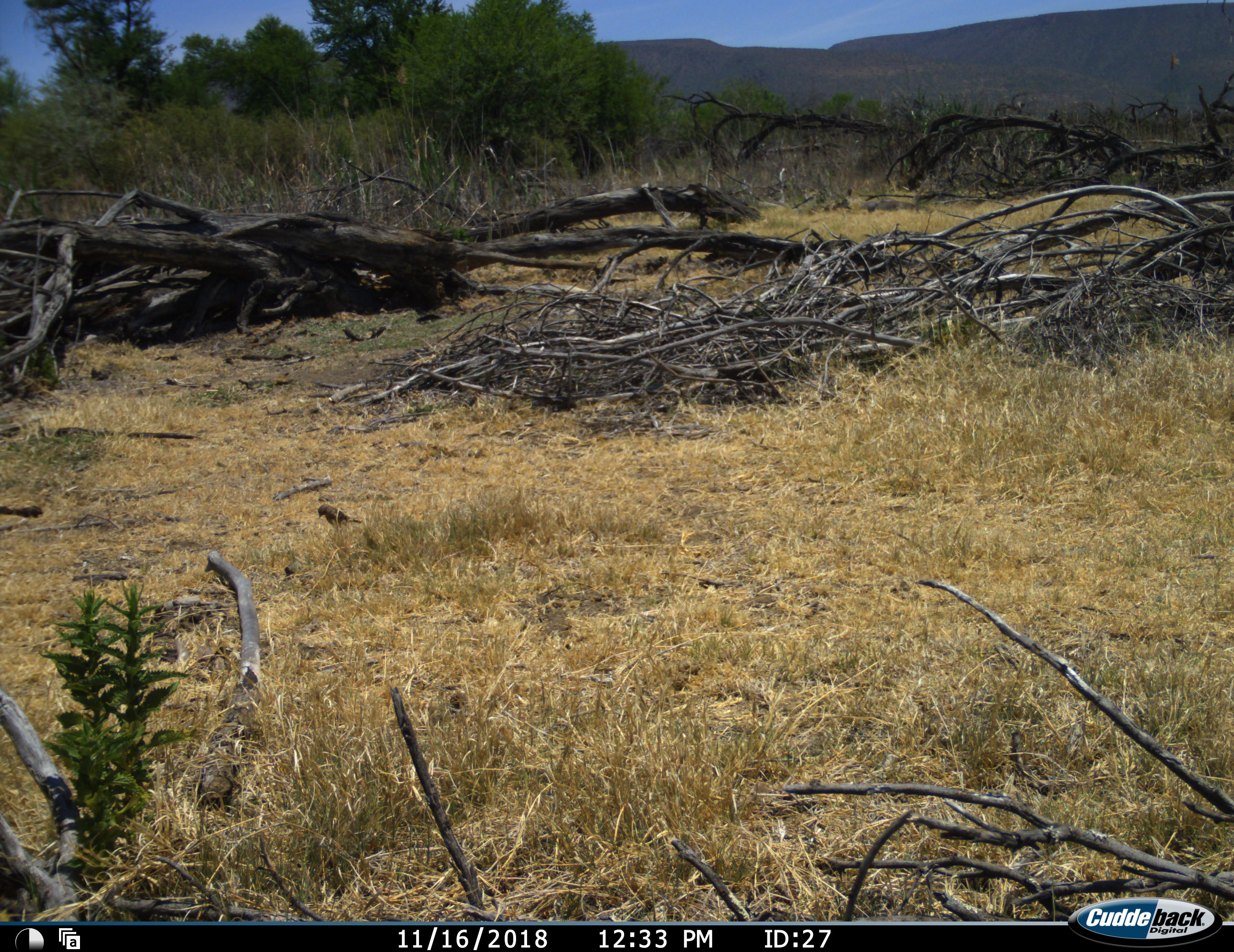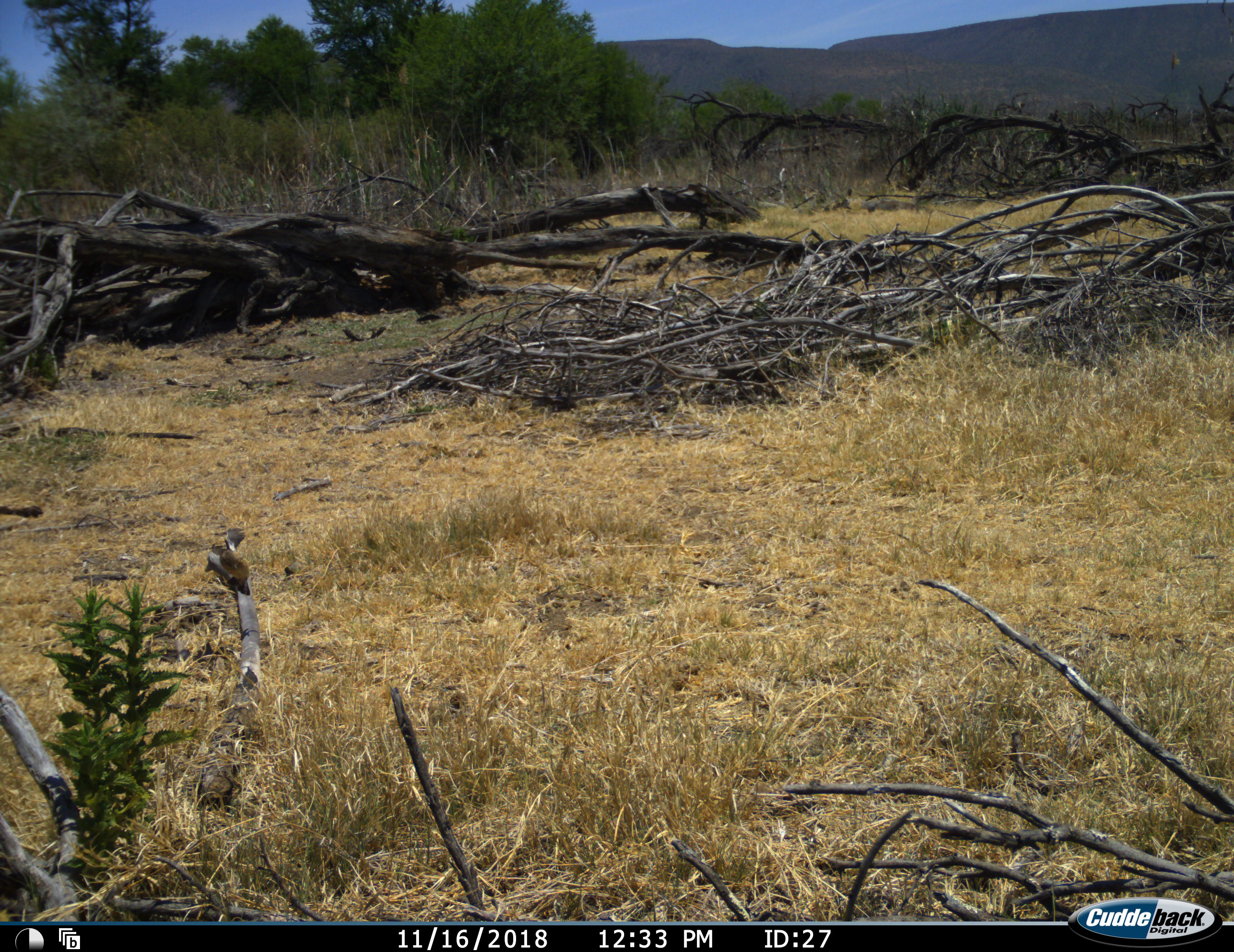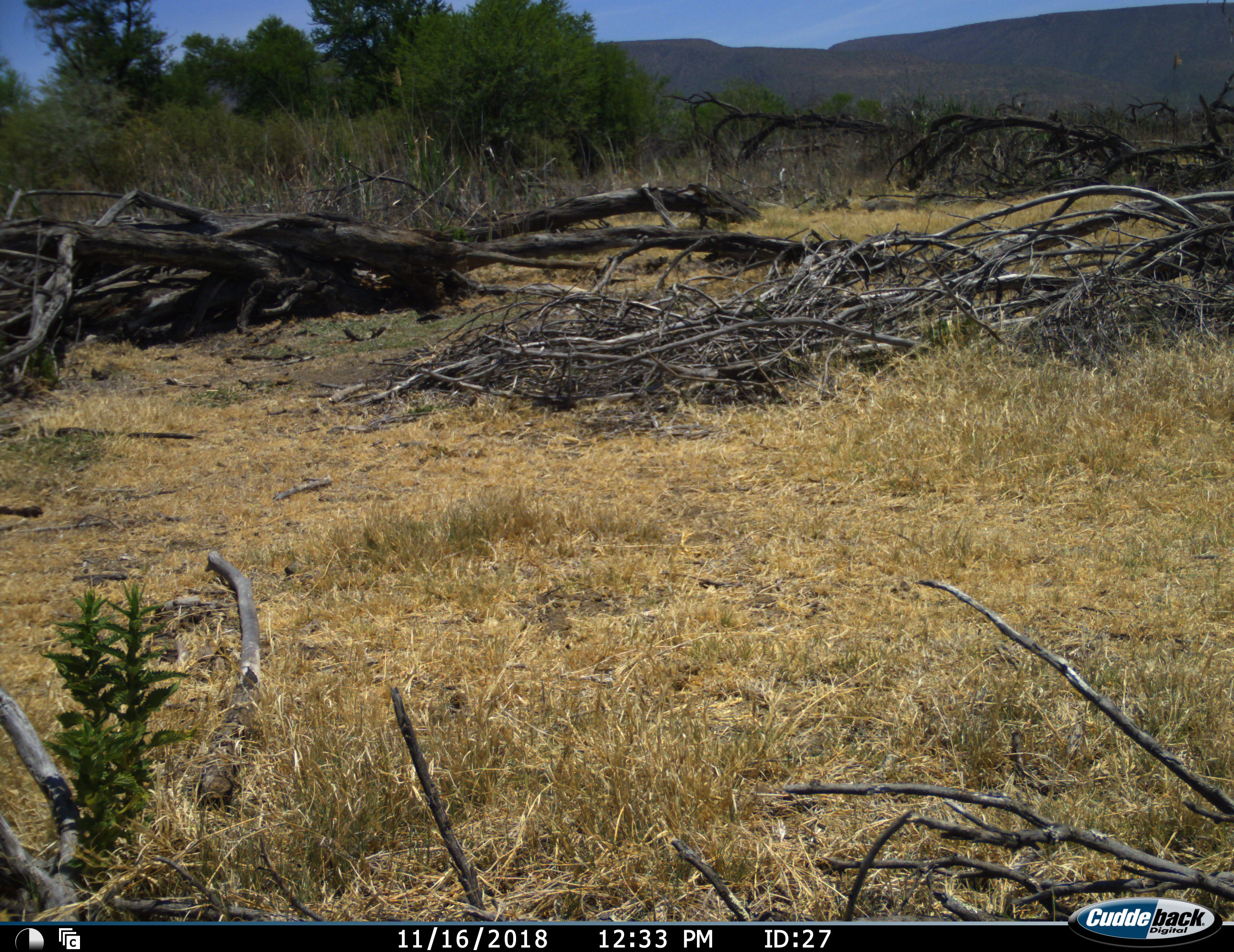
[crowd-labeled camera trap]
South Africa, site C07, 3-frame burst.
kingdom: Animalia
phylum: Chordata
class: Aves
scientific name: Aves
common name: bird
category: birdother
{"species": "birdother (bird) (Aves)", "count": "1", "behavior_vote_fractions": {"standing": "33%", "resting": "11%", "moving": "89%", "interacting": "0%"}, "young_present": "0%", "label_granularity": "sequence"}